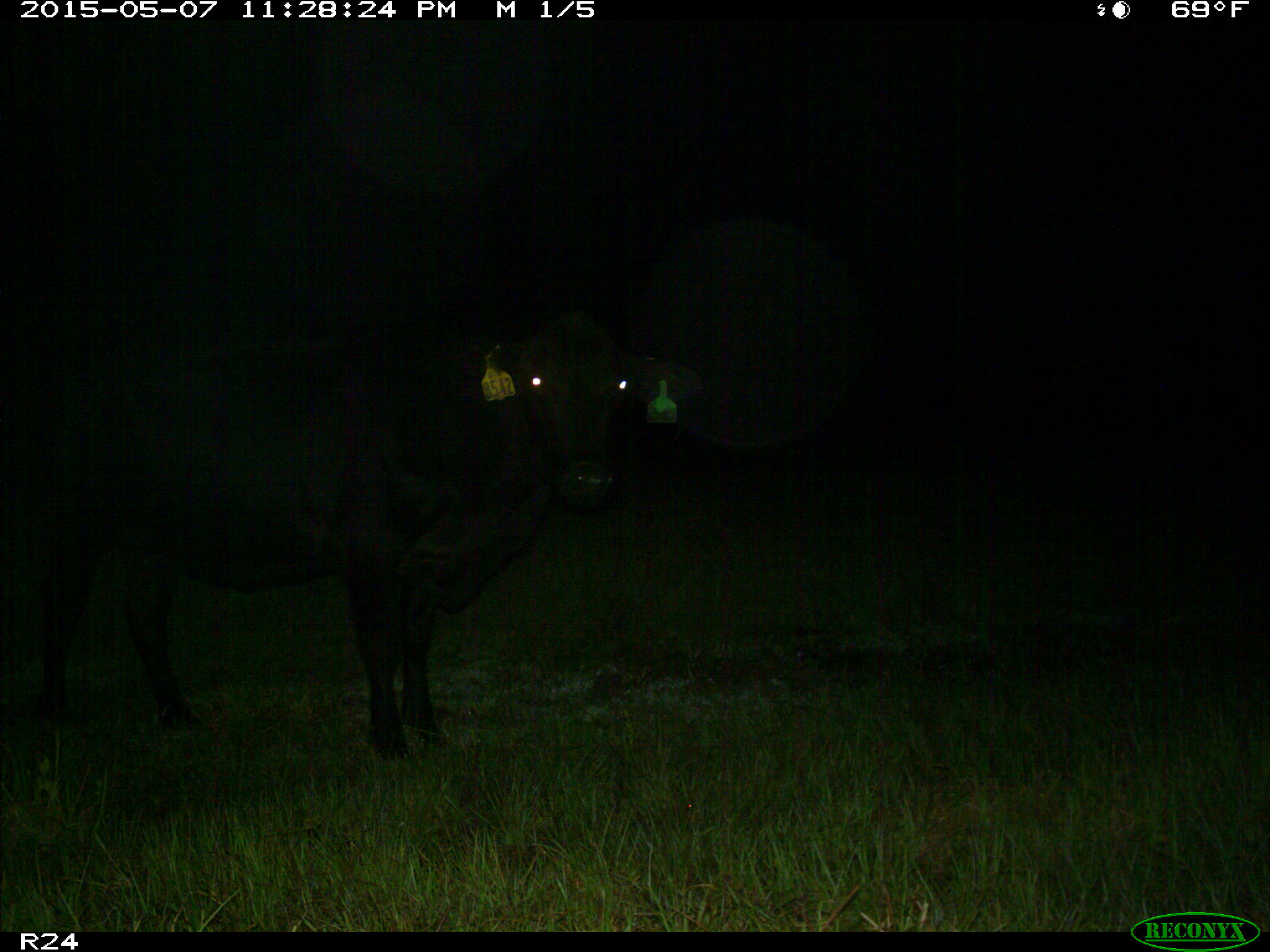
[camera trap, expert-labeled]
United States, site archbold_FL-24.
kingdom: Animalia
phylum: Chordata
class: Mammalia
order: Artiodactyla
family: Bovidae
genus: Bos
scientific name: Bos taurus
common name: domestic cow